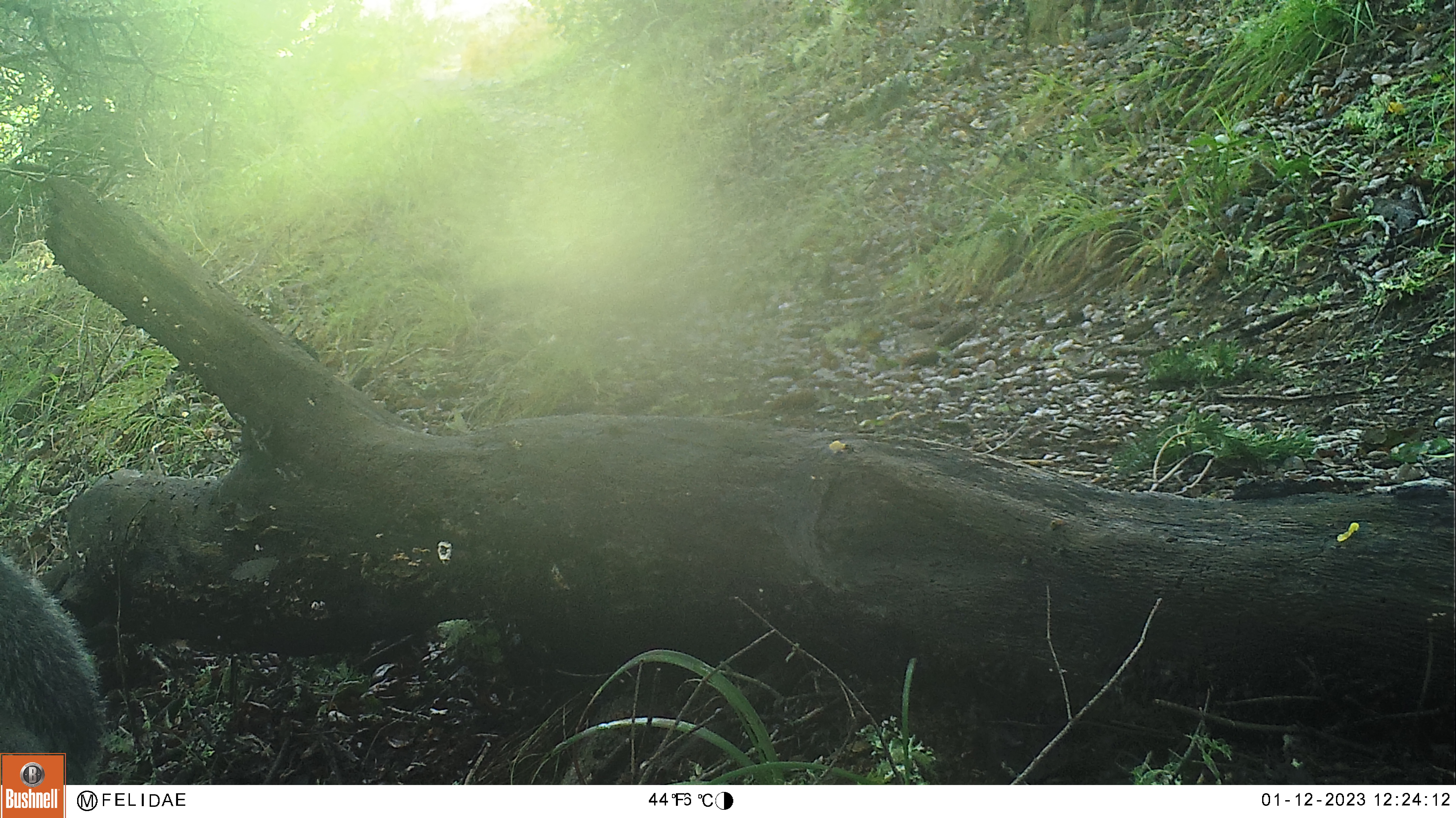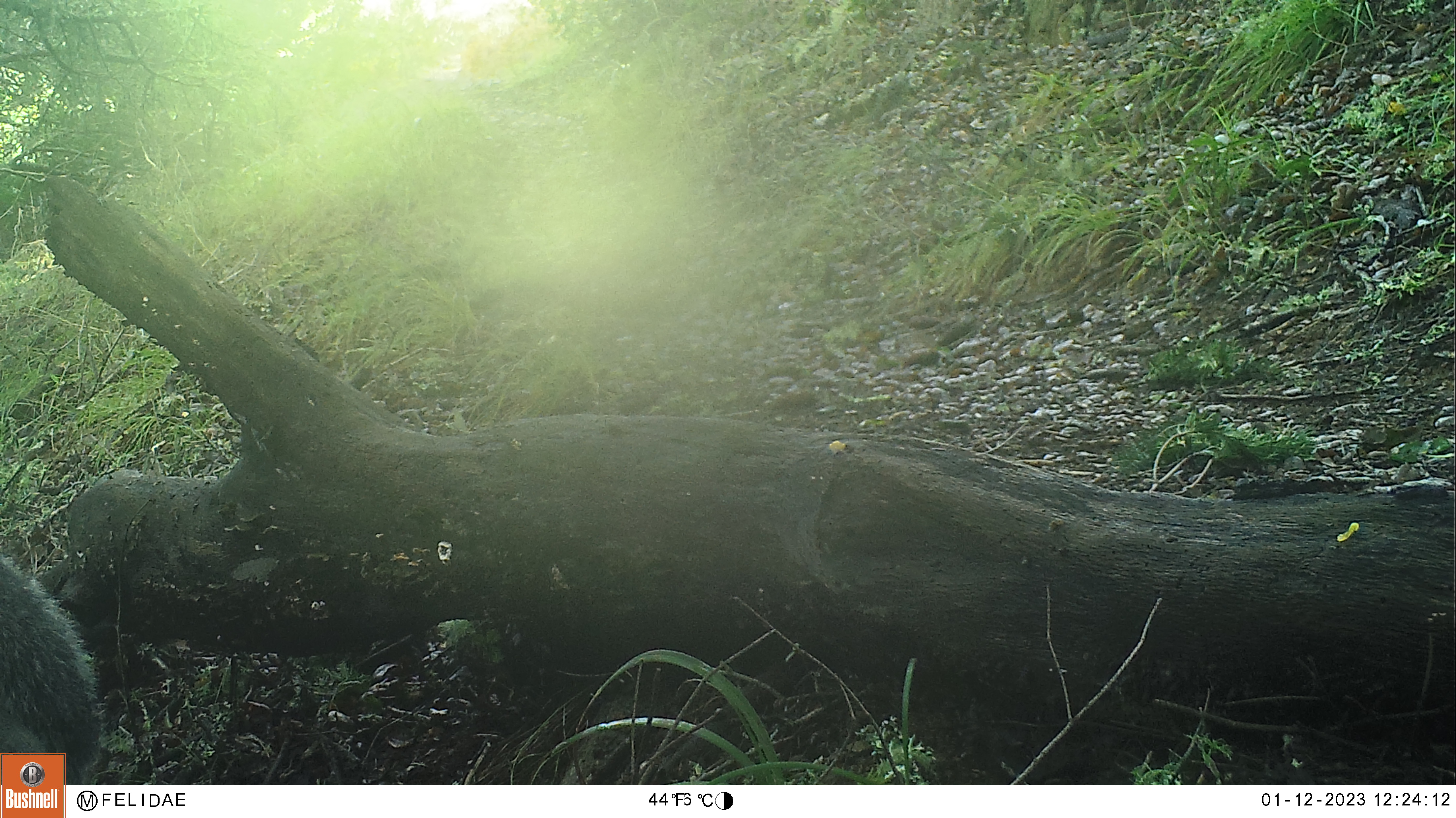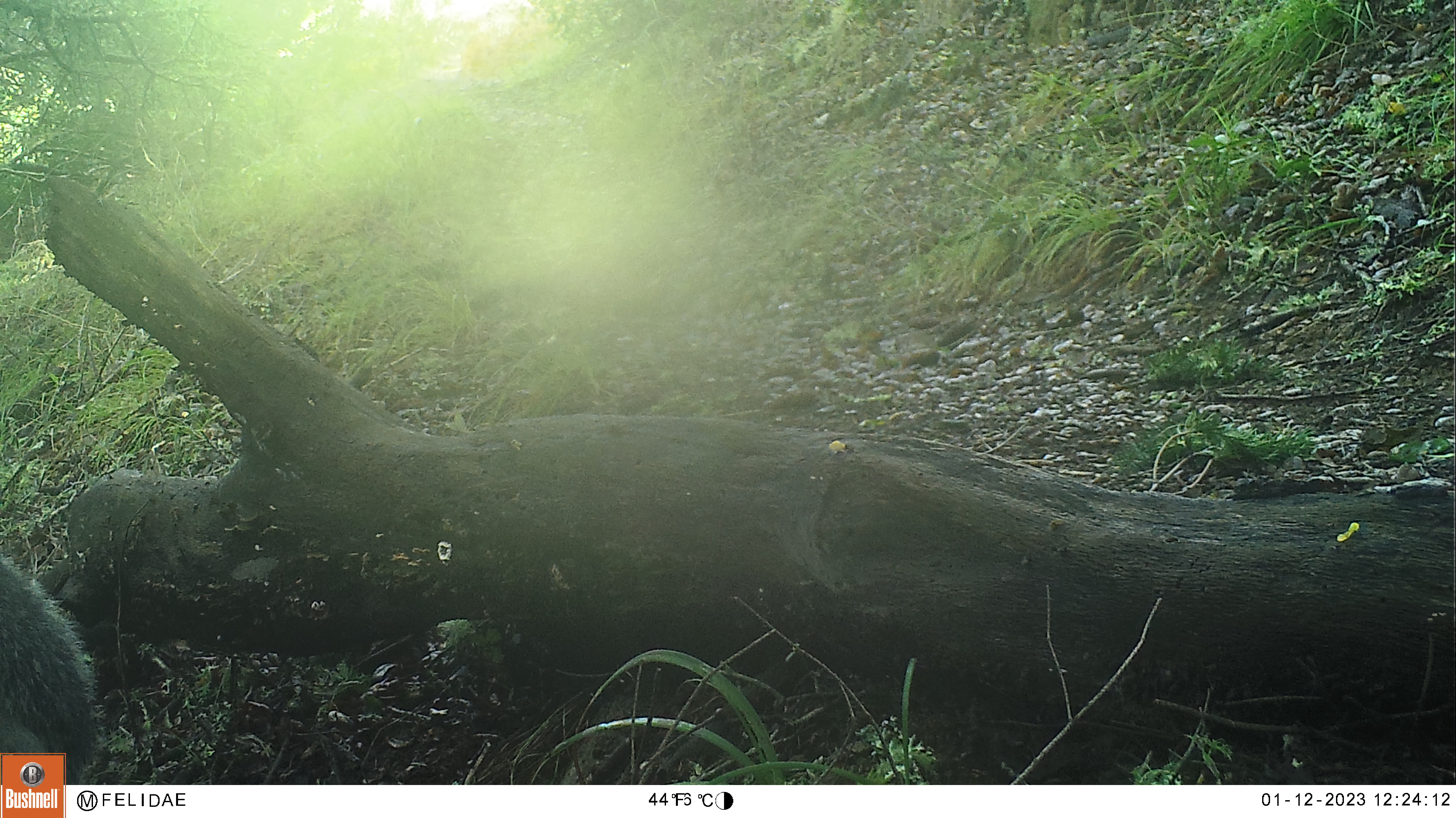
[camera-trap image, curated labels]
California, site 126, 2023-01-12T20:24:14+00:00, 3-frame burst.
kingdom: Animalia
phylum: Chordata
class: Mammalia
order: Rodentia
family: Sciuridae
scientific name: Sciuridae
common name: squirrel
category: unknown squirrel